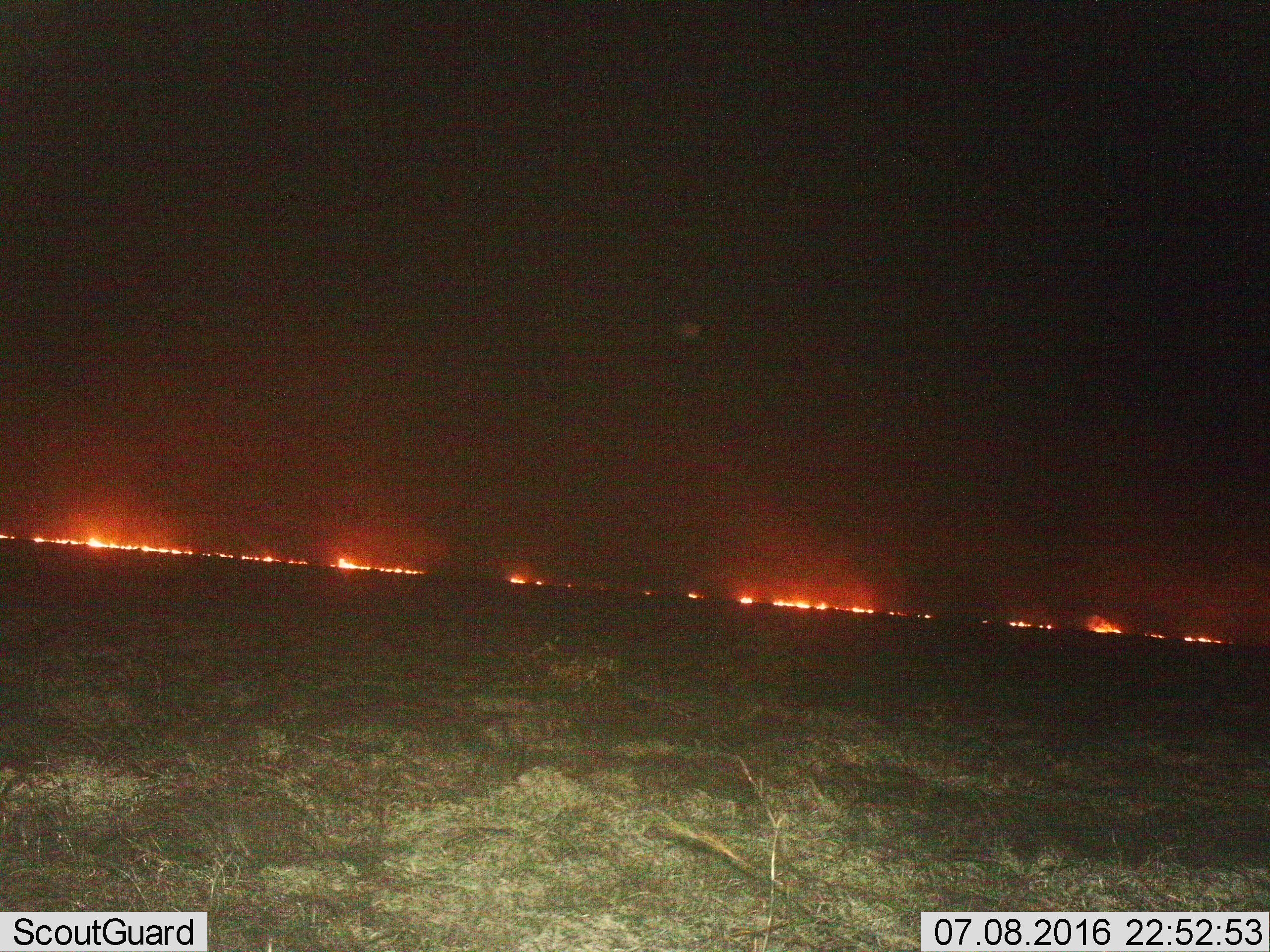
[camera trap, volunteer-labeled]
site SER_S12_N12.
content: unidentified animal